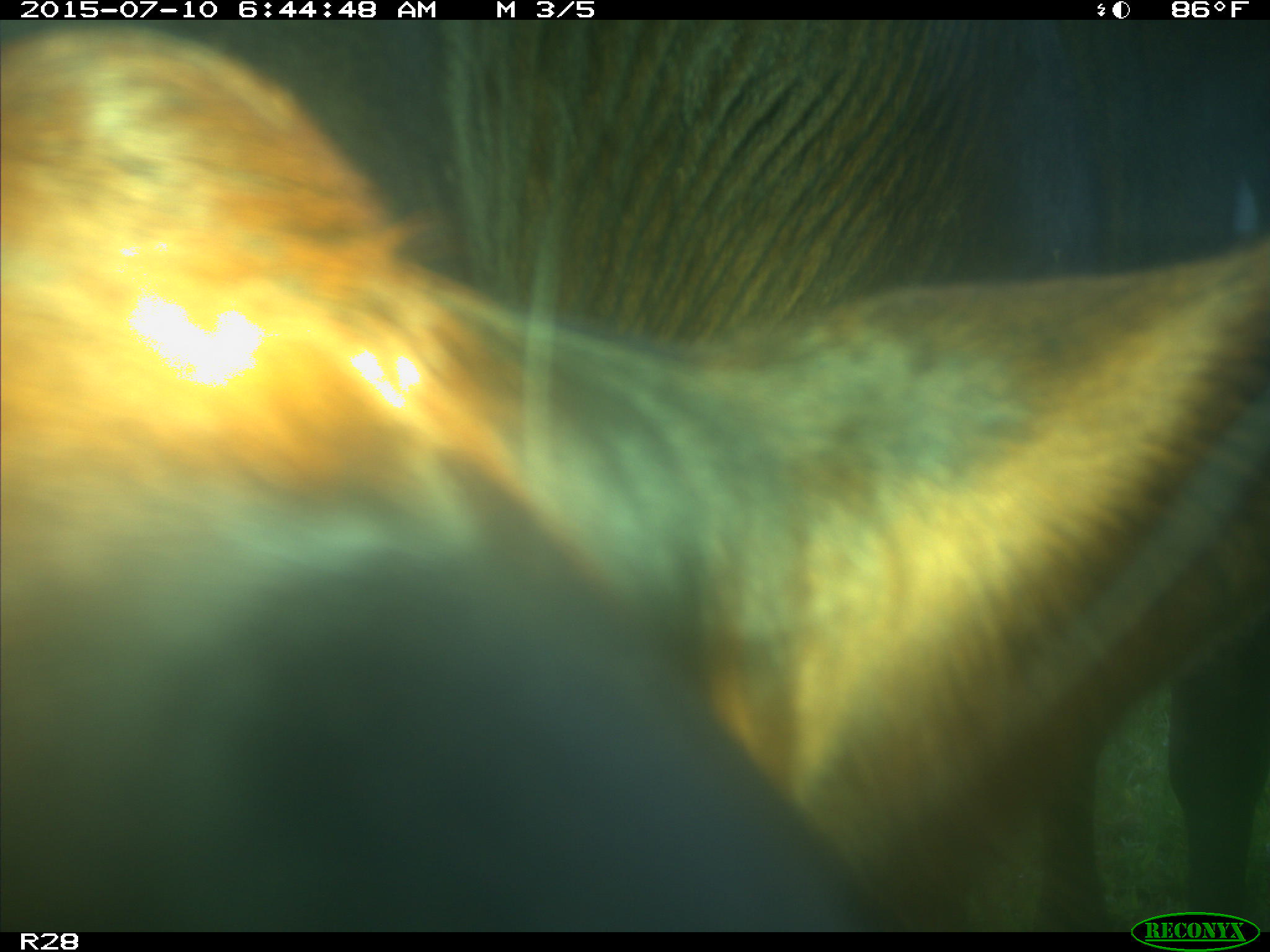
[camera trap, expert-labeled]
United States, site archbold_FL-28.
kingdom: Animalia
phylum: Chordata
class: Mammalia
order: Artiodactyla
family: Bovidae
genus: Bos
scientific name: Bos taurus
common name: domestic cow